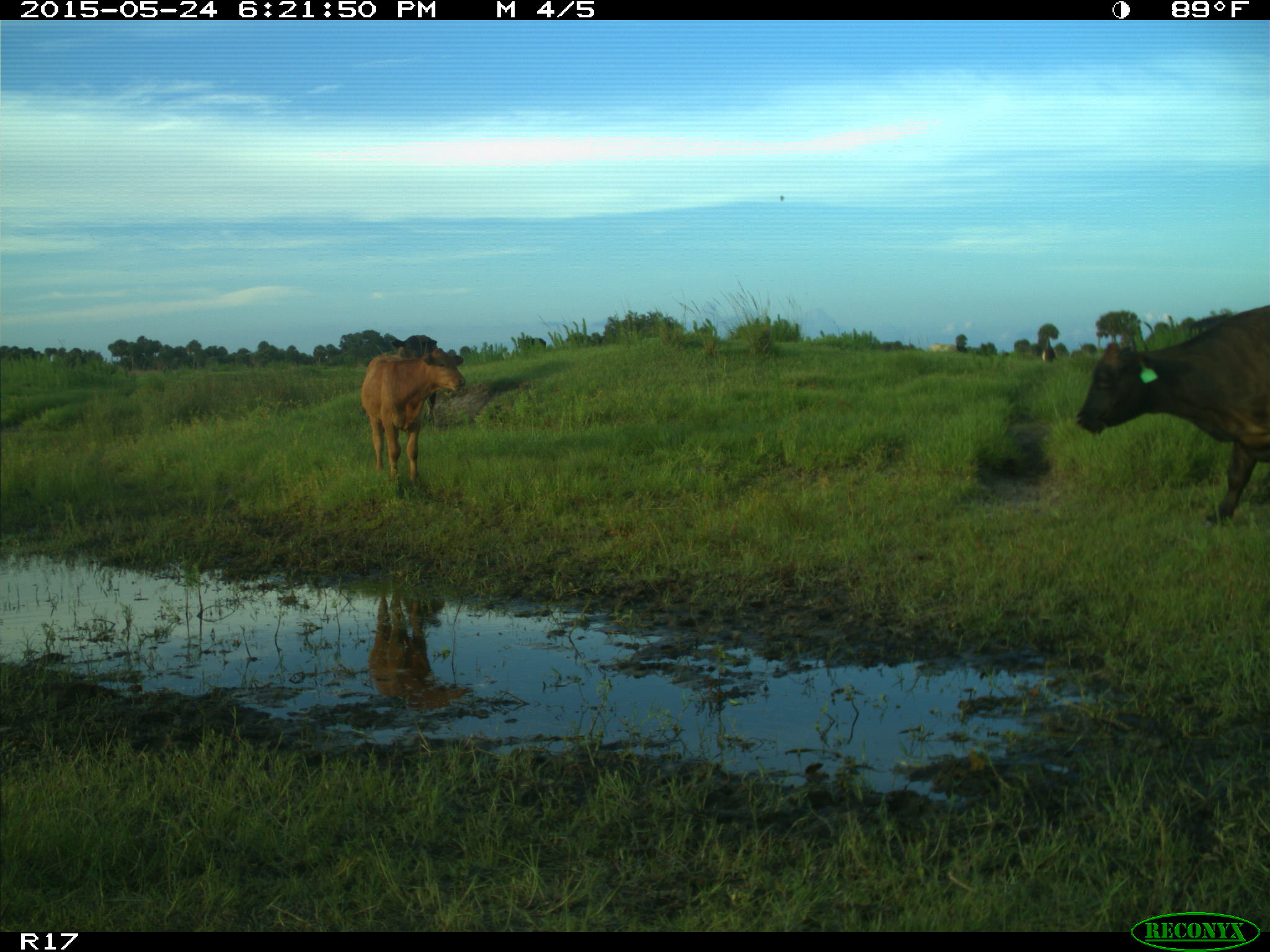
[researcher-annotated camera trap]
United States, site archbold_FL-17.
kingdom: Animalia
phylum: Chordata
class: Mammalia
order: Artiodactyla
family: Bovidae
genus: Bos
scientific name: Bos taurus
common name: domestic cow